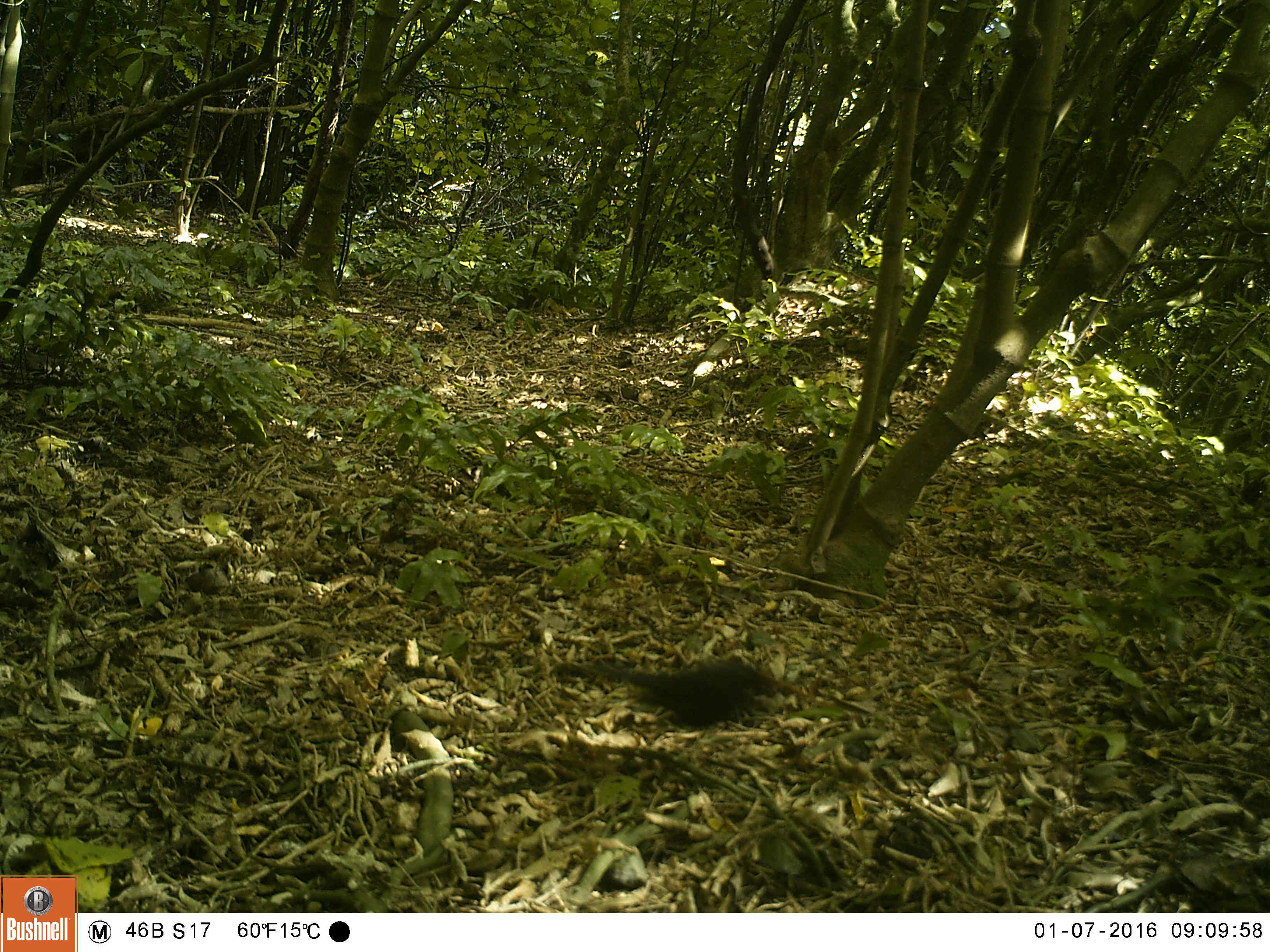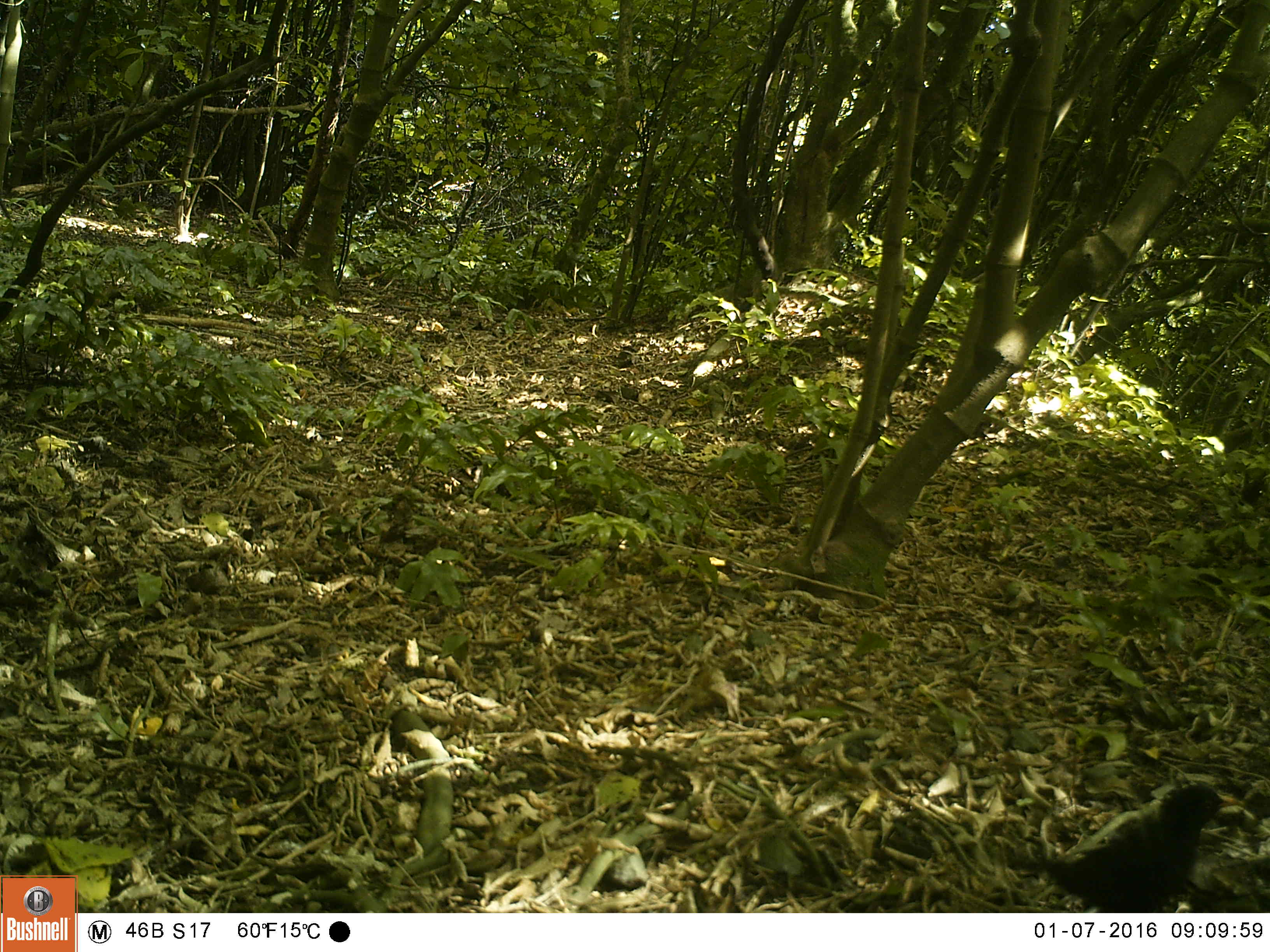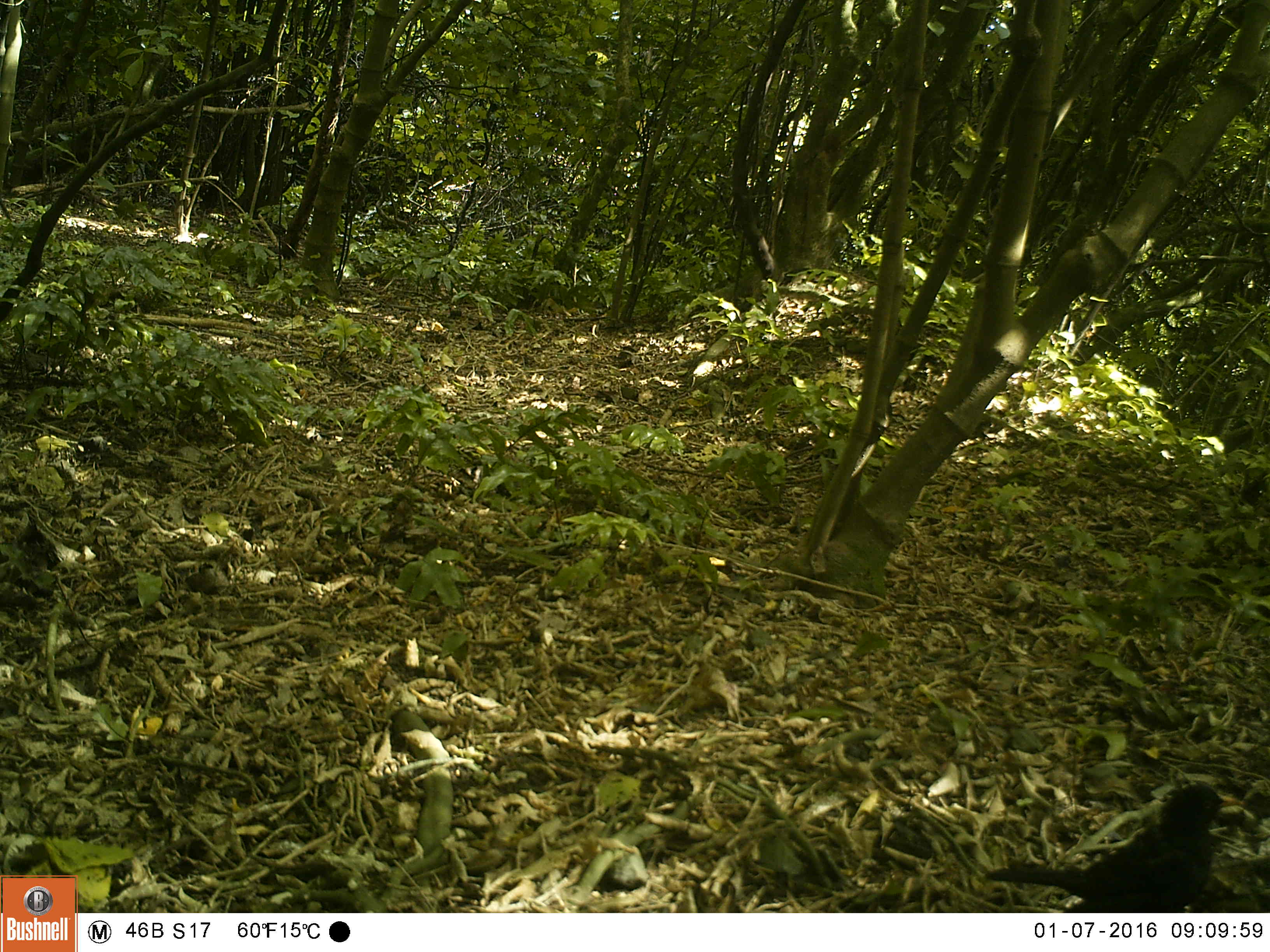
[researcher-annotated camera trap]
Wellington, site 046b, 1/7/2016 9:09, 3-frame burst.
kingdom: Animalia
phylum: Chordata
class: Aves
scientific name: Aves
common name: bird